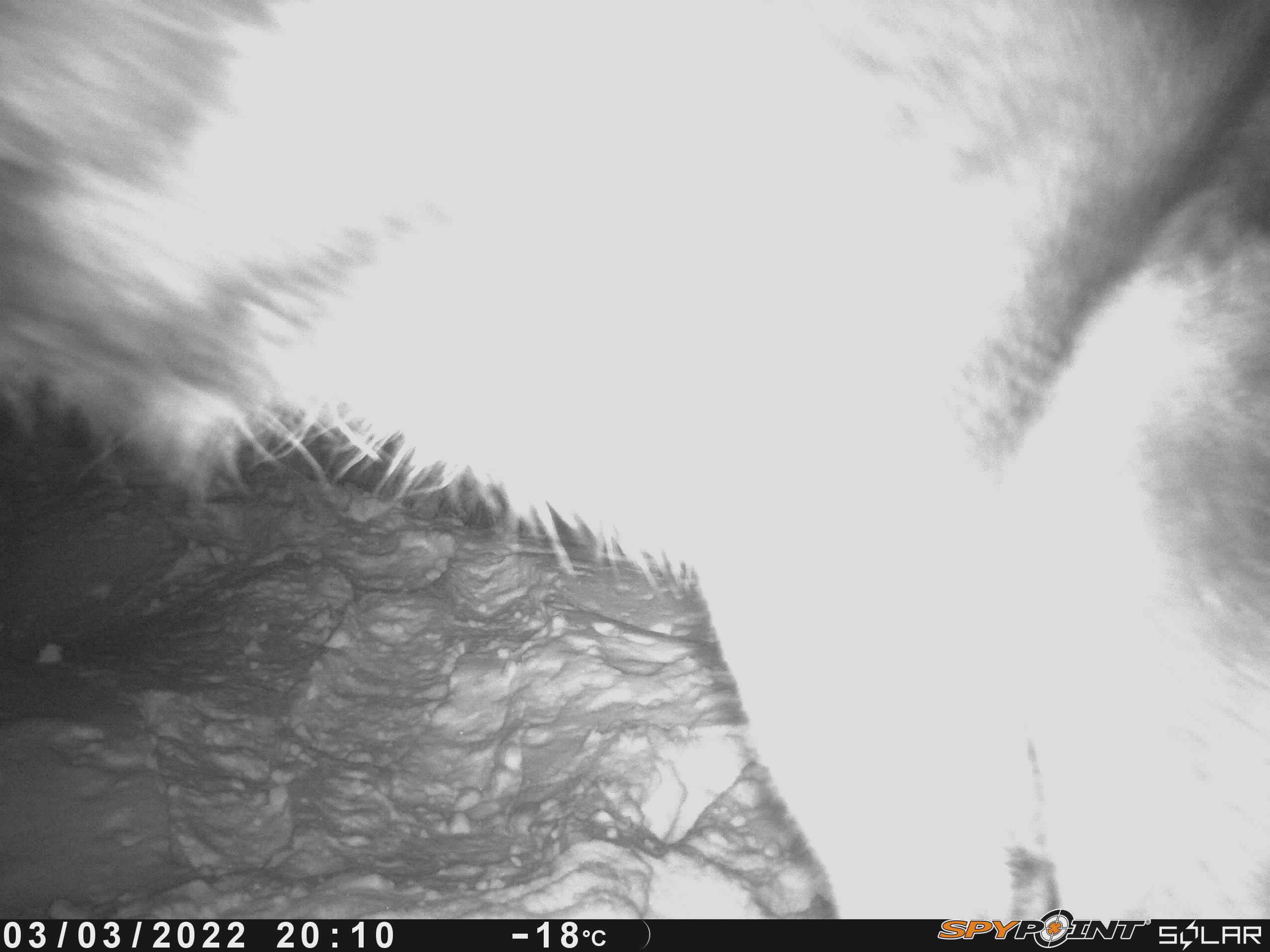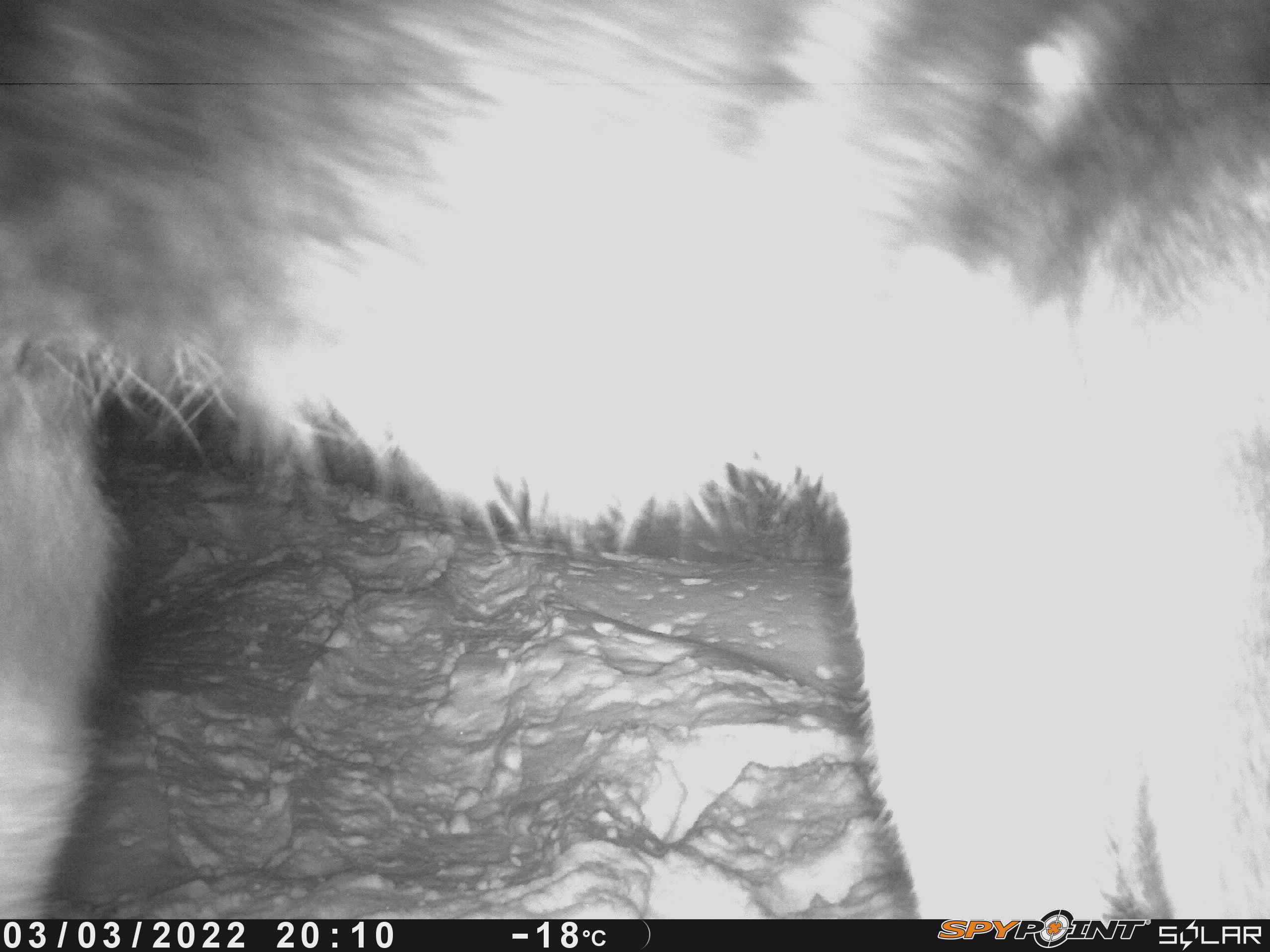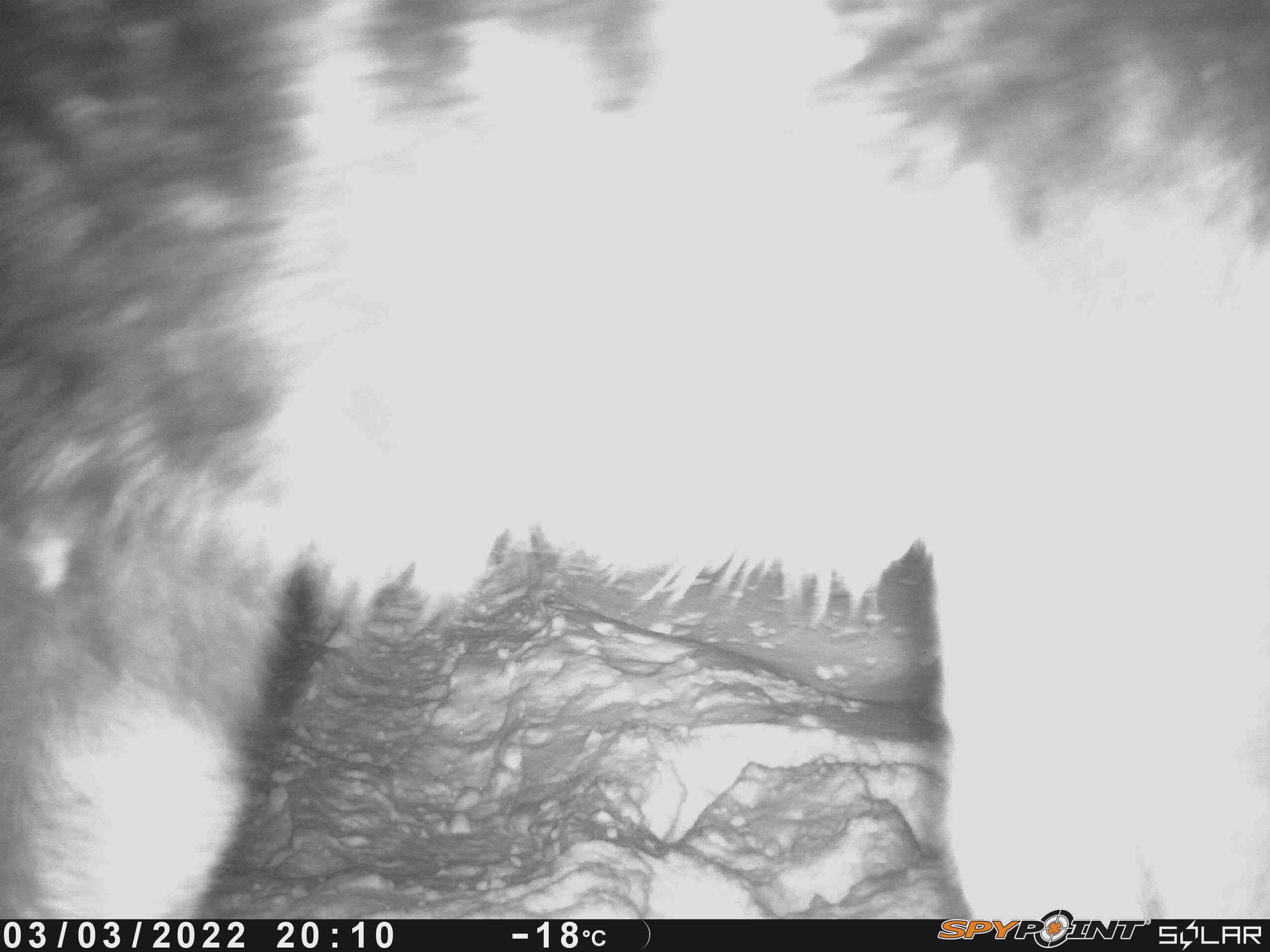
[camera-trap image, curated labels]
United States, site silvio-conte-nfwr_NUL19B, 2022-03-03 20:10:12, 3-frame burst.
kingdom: Animalia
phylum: Chordata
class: Mammalia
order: Artiodactyla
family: Cervidae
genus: Alces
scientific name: Alces alces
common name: moose